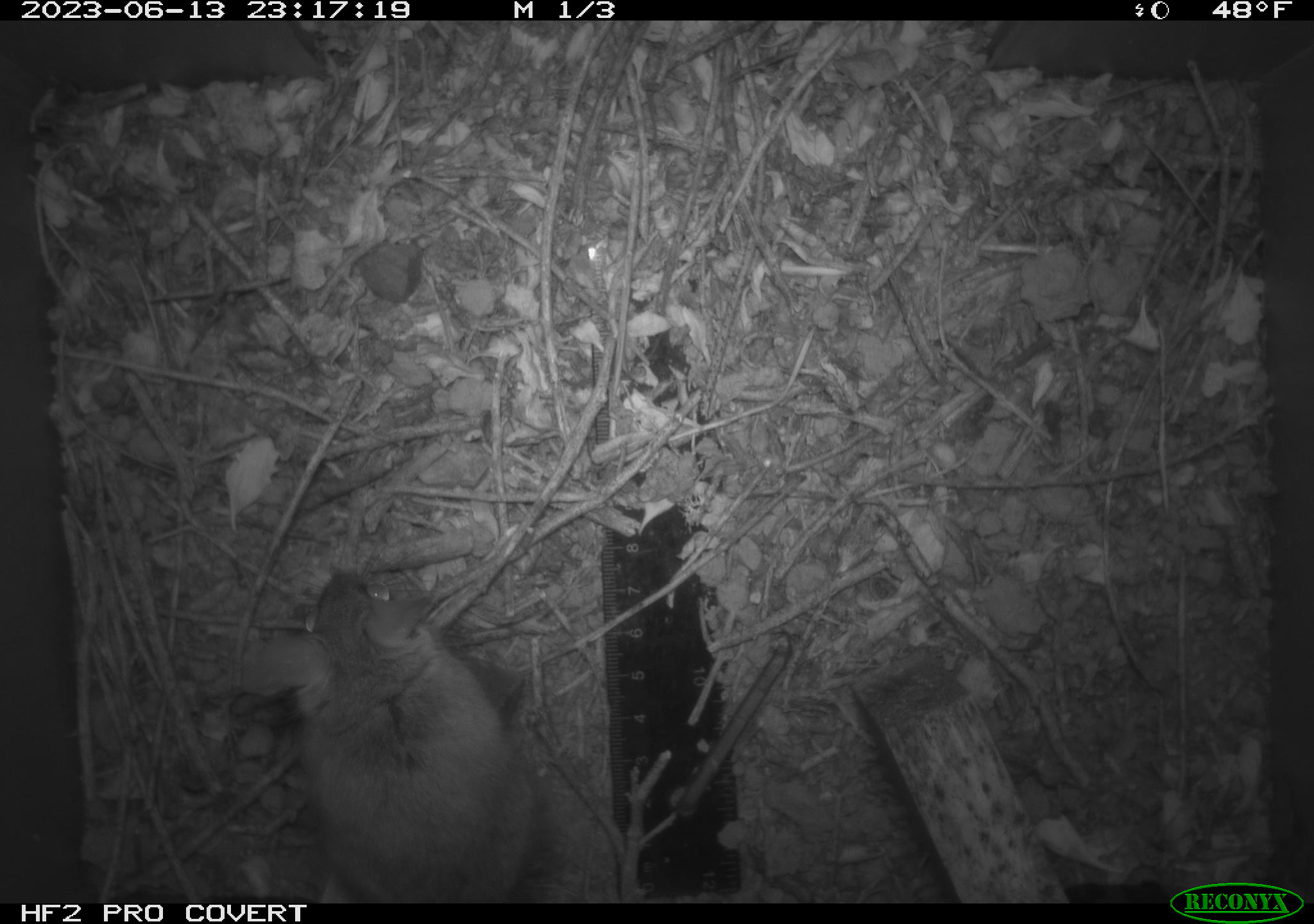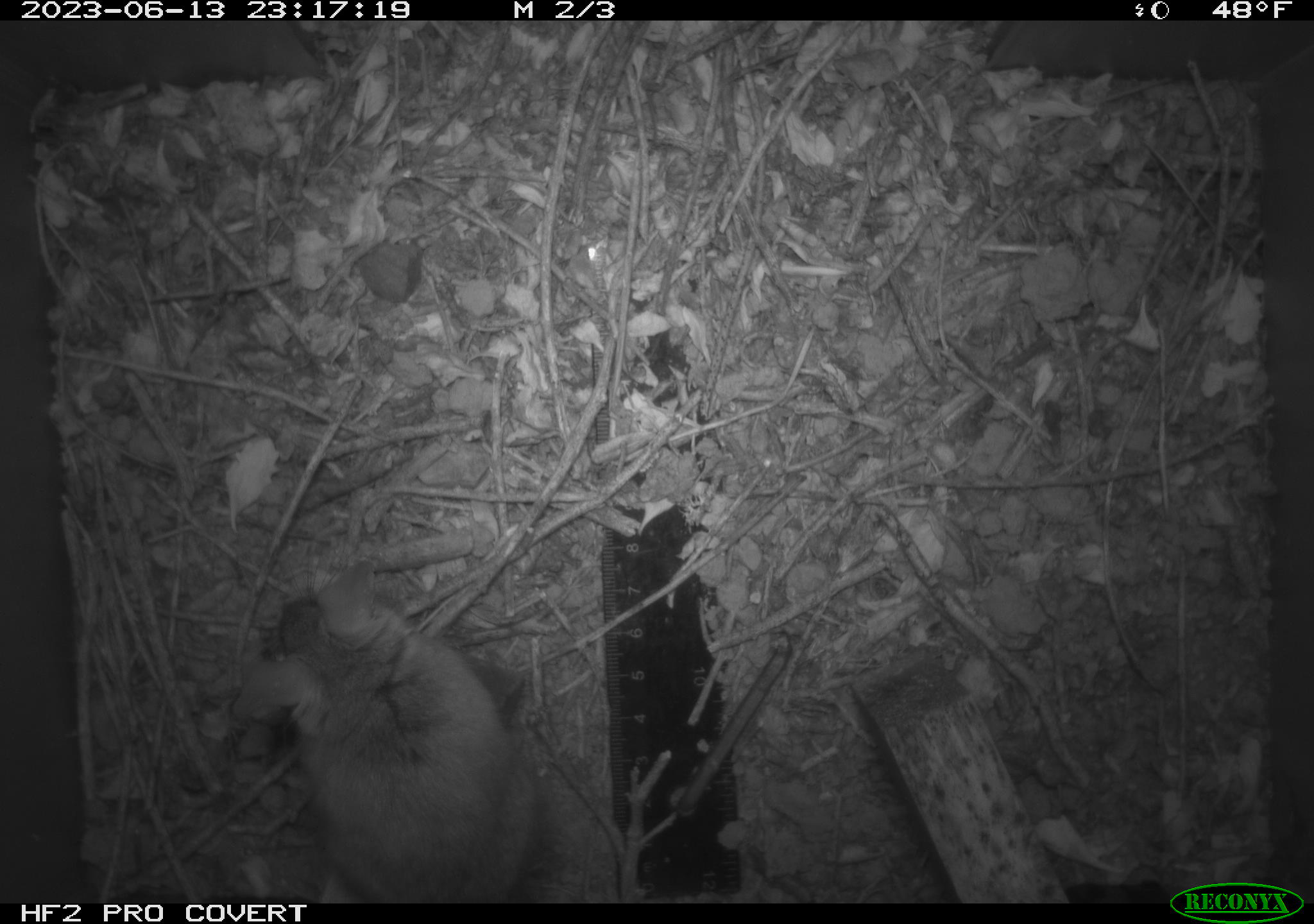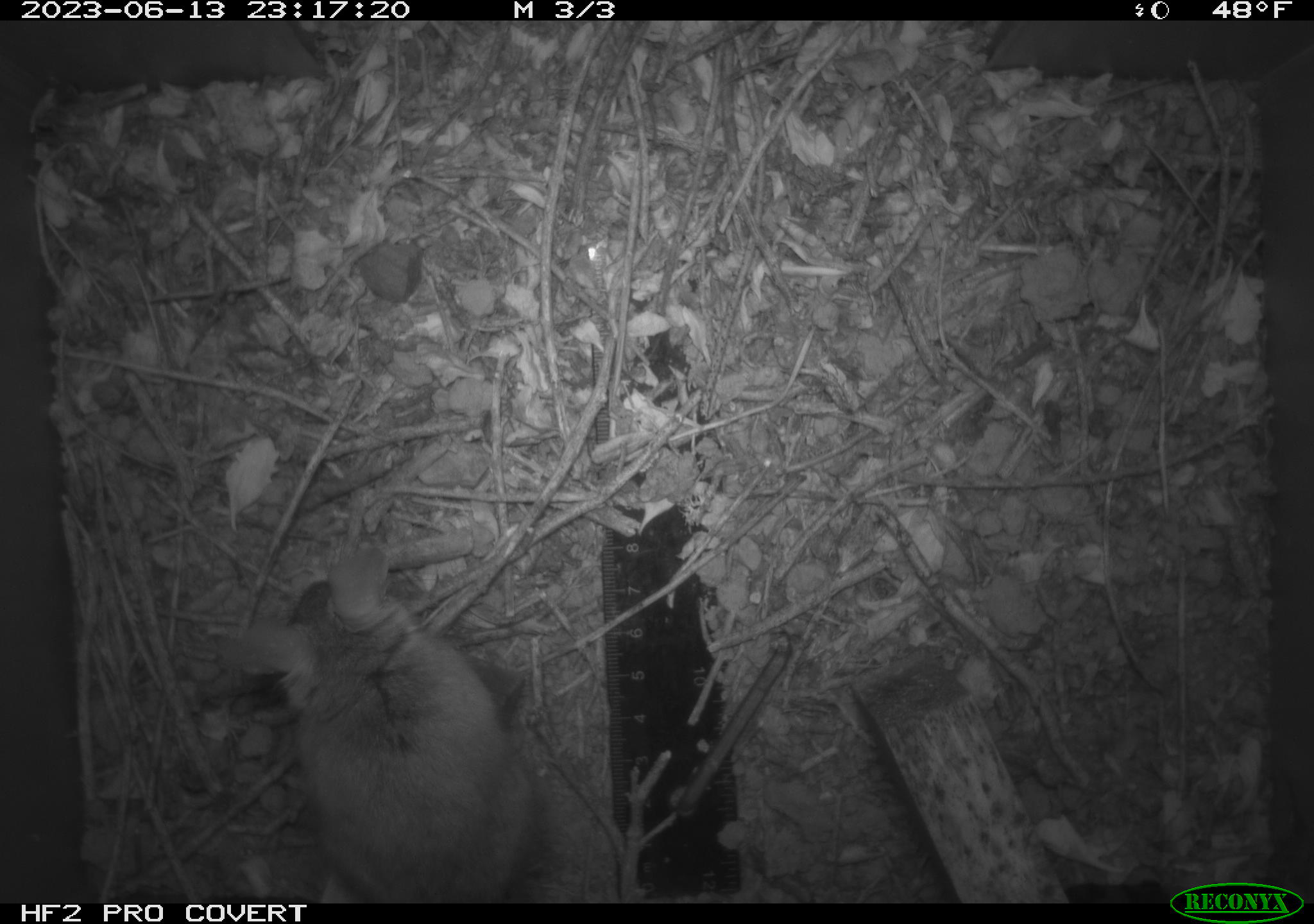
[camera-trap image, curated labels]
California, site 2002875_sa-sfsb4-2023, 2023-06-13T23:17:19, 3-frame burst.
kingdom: Animalia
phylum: Chordata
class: Mammalia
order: Rodentia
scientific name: Rodentia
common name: mouse species